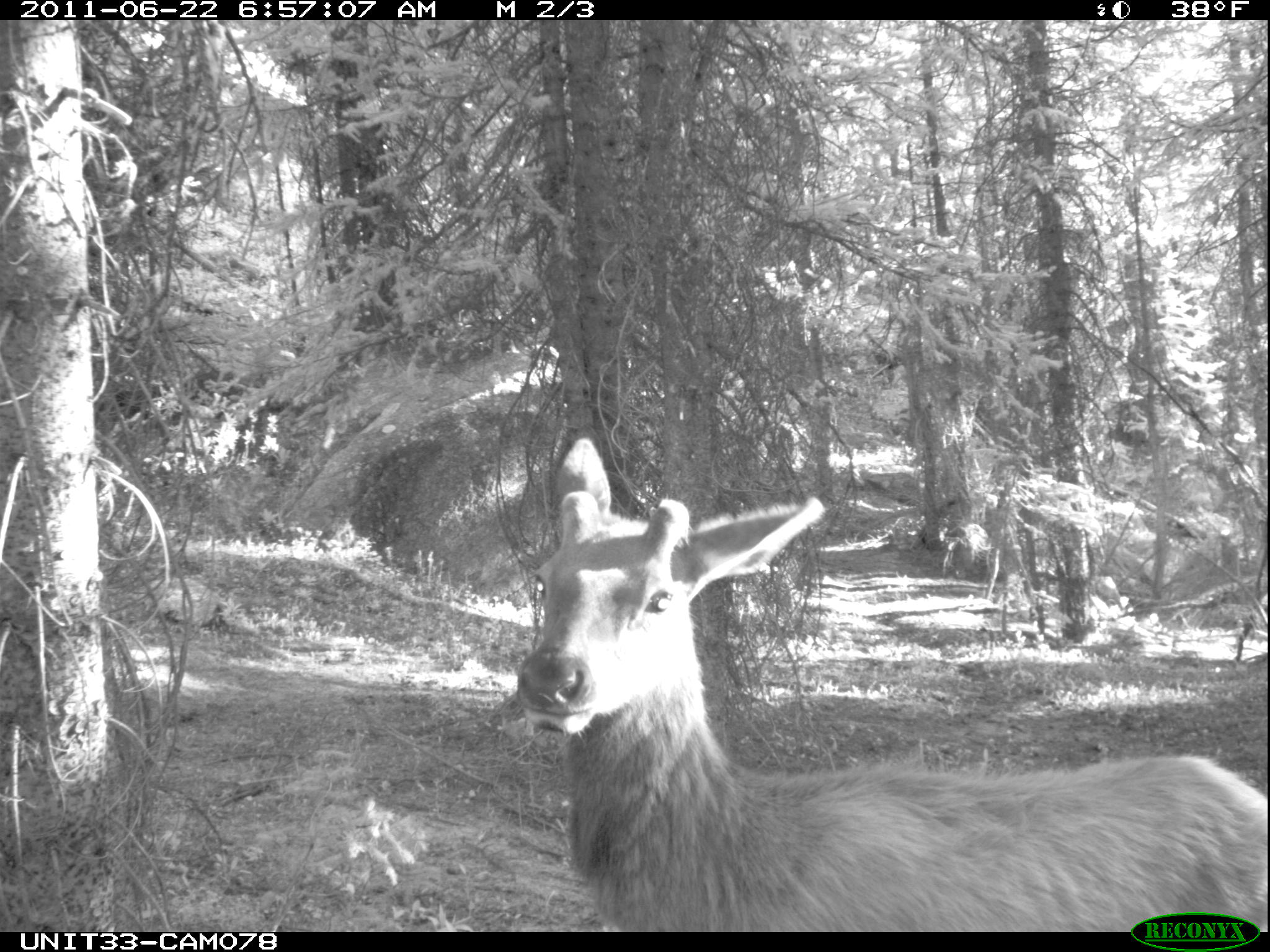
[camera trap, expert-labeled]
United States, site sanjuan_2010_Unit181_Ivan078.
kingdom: Animalia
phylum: Chordata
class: Mammalia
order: Artiodactyla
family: Cervidae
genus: Cervus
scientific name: Cervus elaphus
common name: red deer